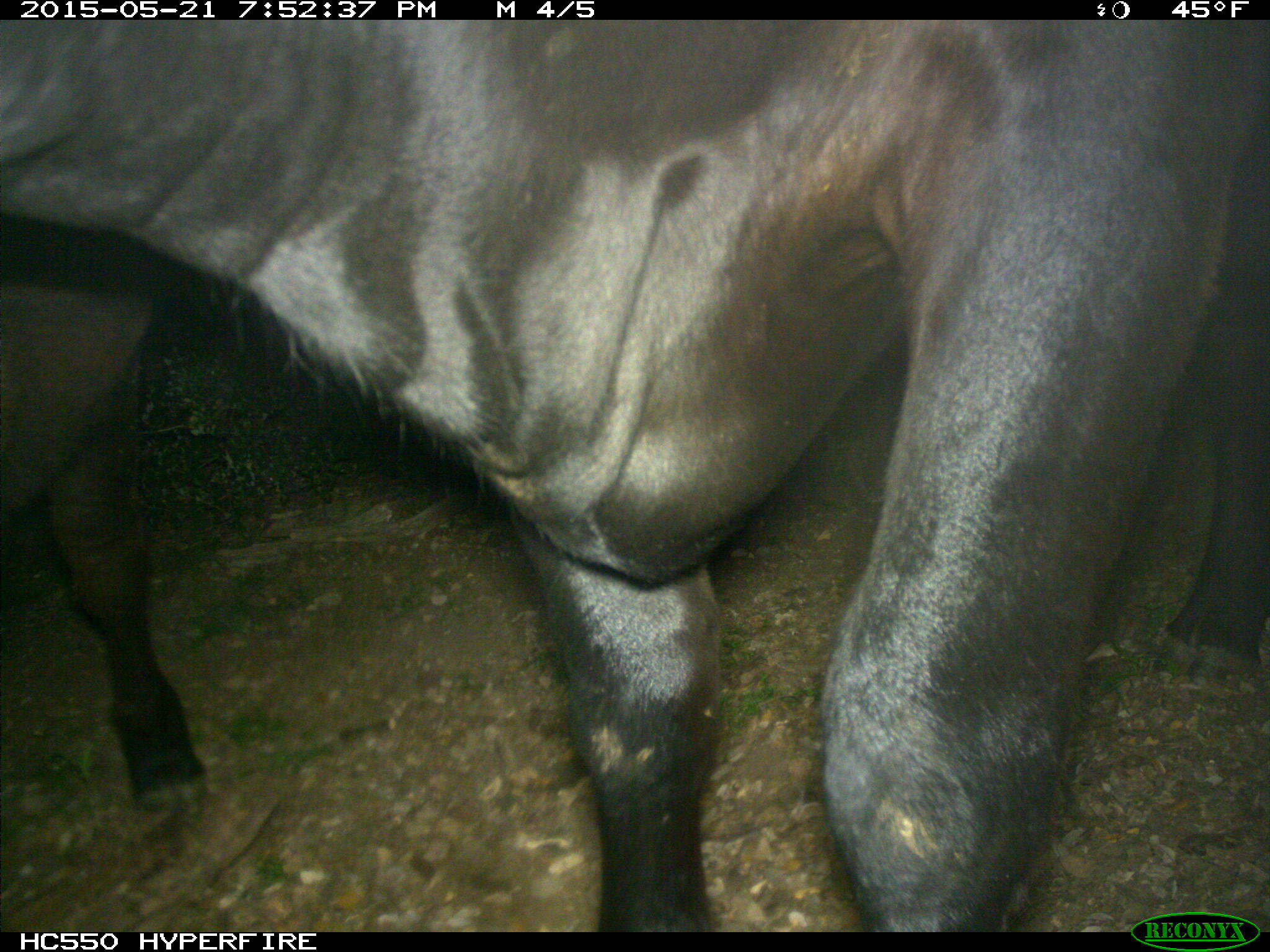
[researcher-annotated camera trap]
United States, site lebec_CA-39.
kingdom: Animalia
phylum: Chordata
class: Mammalia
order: Artiodactyla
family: Bovidae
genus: Bos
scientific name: Bos taurus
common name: domestic cow